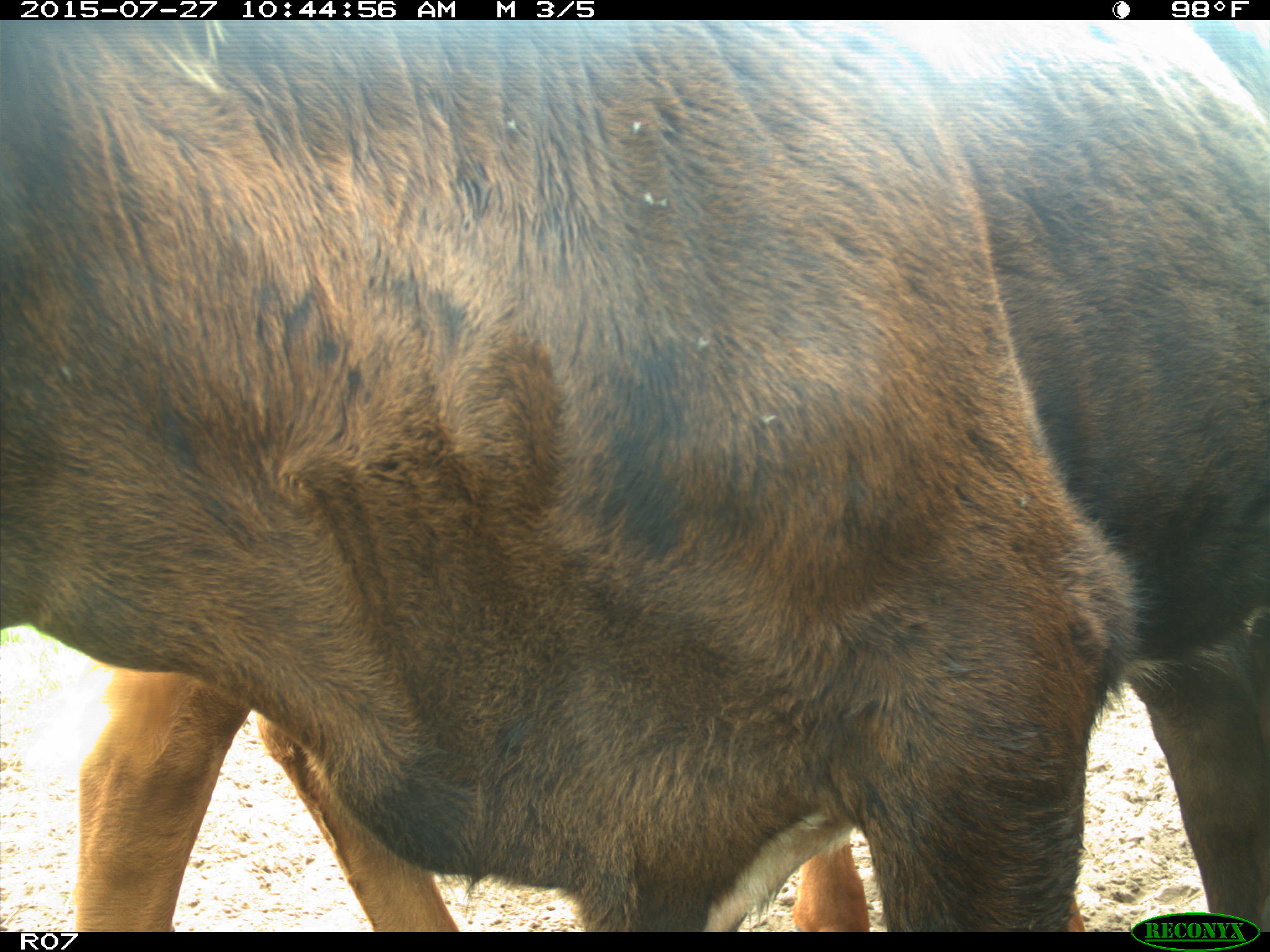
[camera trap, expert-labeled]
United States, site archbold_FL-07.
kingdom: Animalia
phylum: Chordata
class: Mammalia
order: Artiodactyla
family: Bovidae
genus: Bos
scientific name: Bos taurus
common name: domestic cow